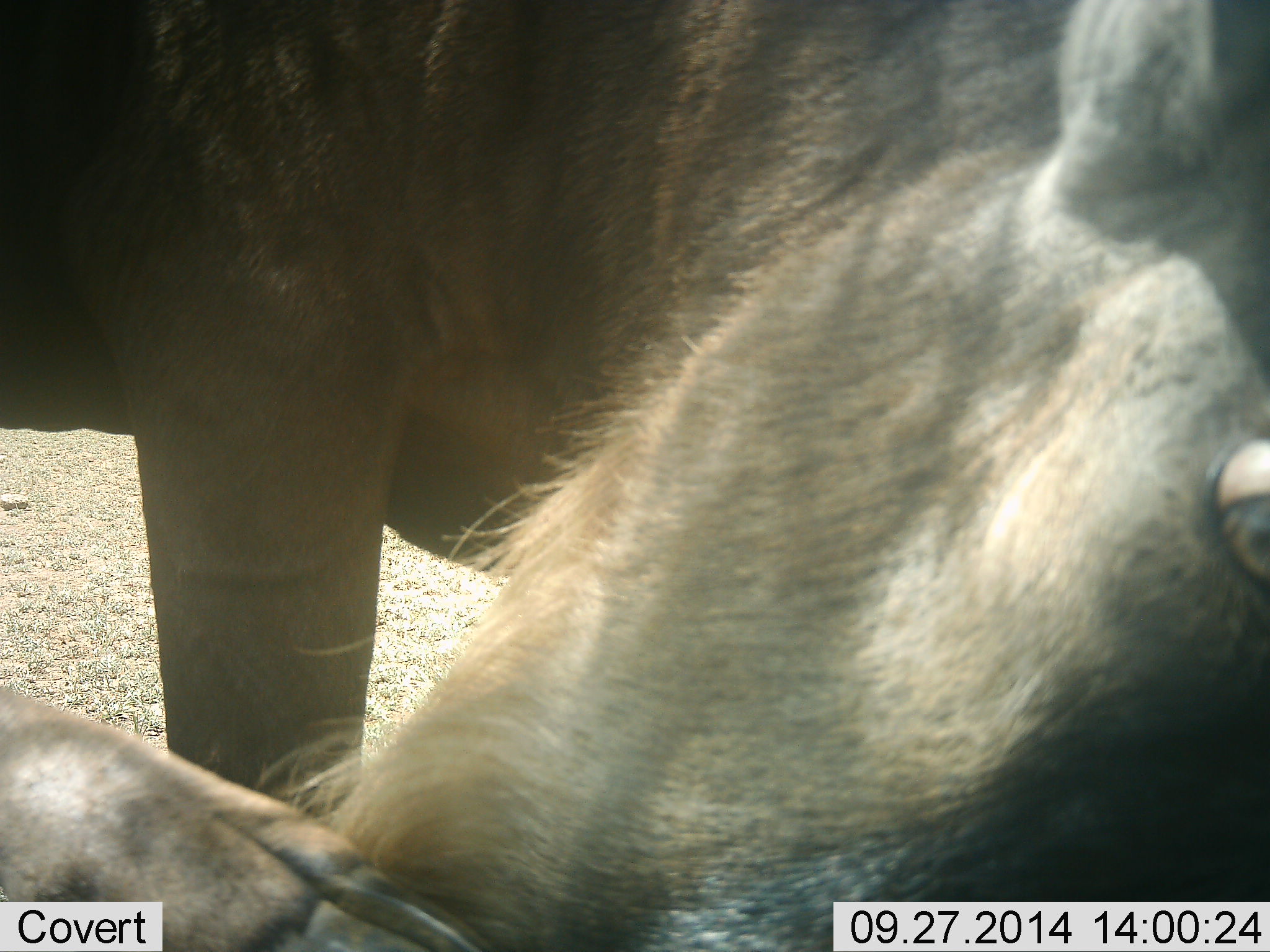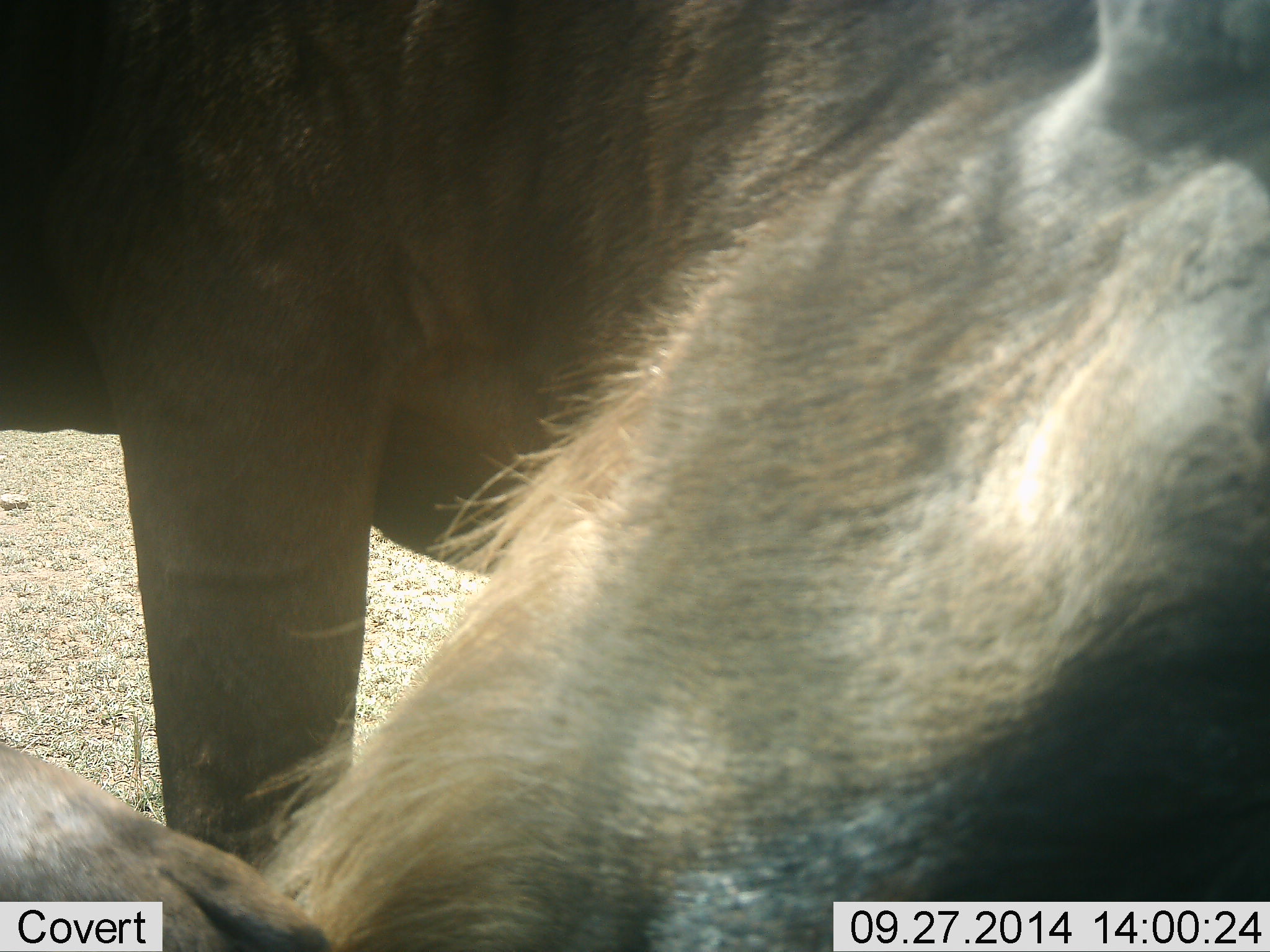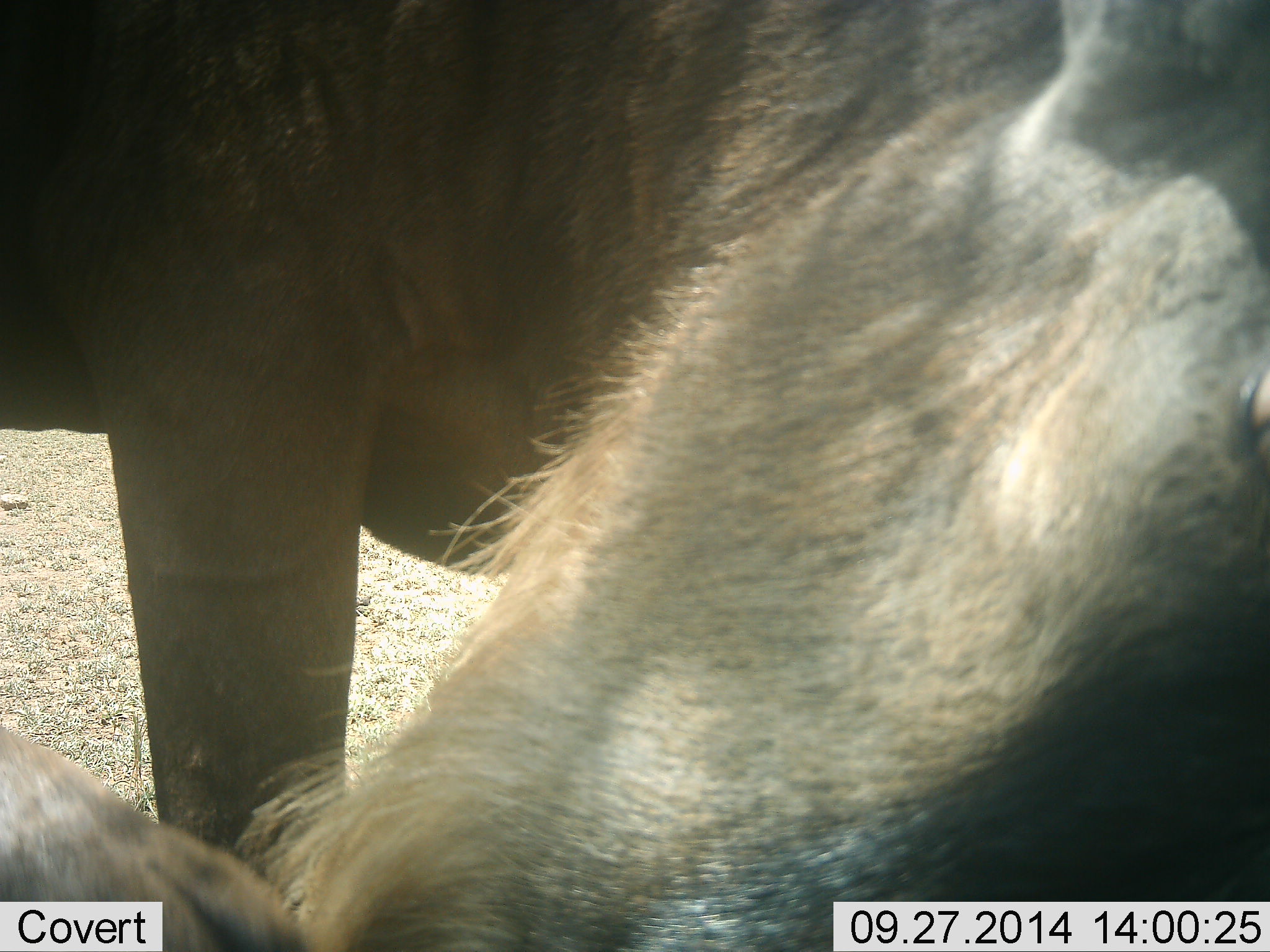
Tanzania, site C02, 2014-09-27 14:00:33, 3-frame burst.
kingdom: Animalia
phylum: Chordata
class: Mammalia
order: Artiodactyla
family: Bovidae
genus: Connochaetes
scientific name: Connochaetes taurinus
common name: blue wildebeest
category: wildebeest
Wildebeest (blue wildebeest) (Connochaetes taurinus), count 1. Behavior (volunteer vote fractions): standing 80%, resting 20%, moving 0%, interacting 10%. Young present (vote fraction): 0%. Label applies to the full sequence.